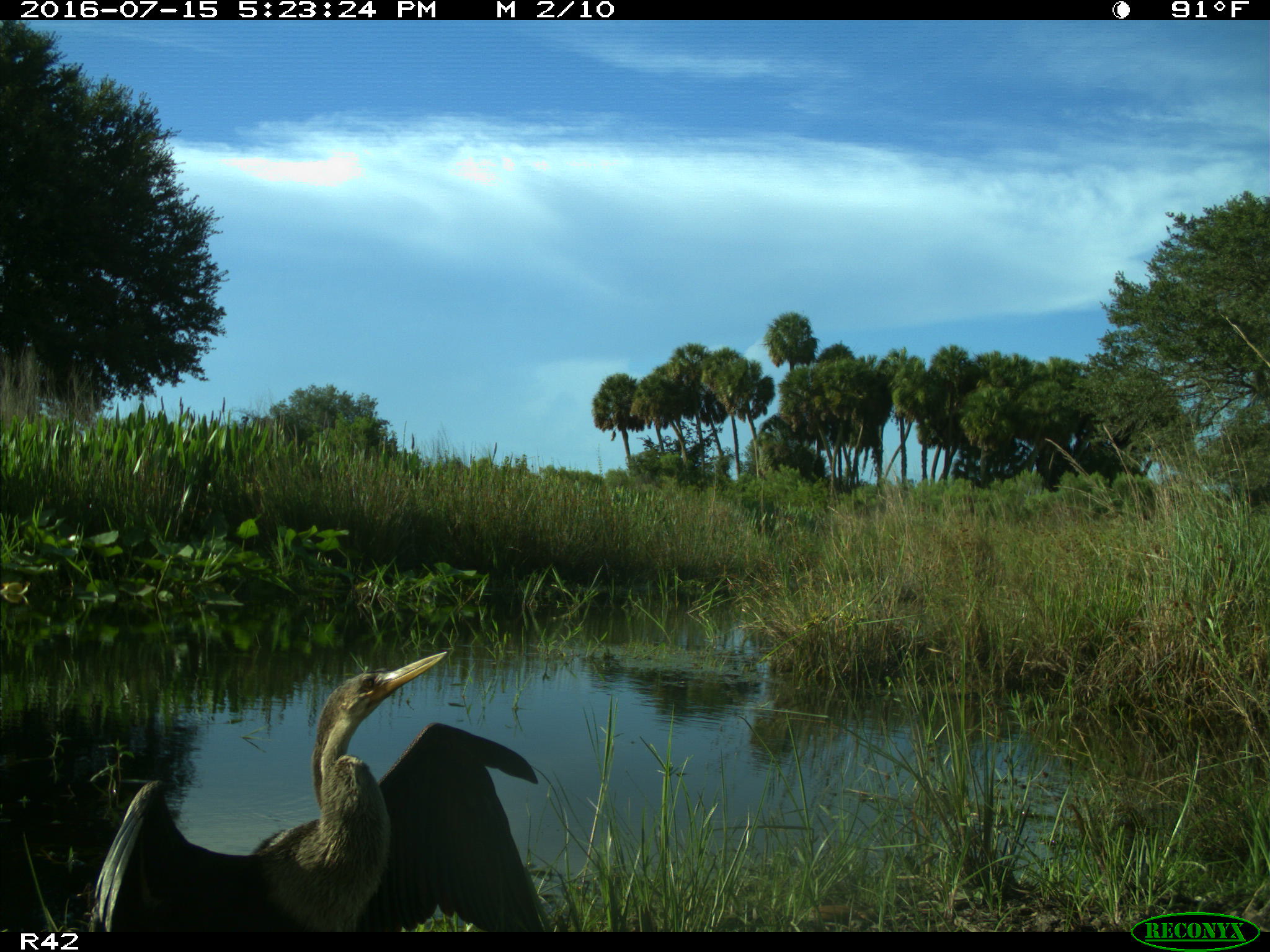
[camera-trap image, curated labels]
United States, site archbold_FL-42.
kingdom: Animalia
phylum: Chordata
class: Aves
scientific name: Aves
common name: birds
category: unidentified bird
Unidentified bird (birds) (Aves).